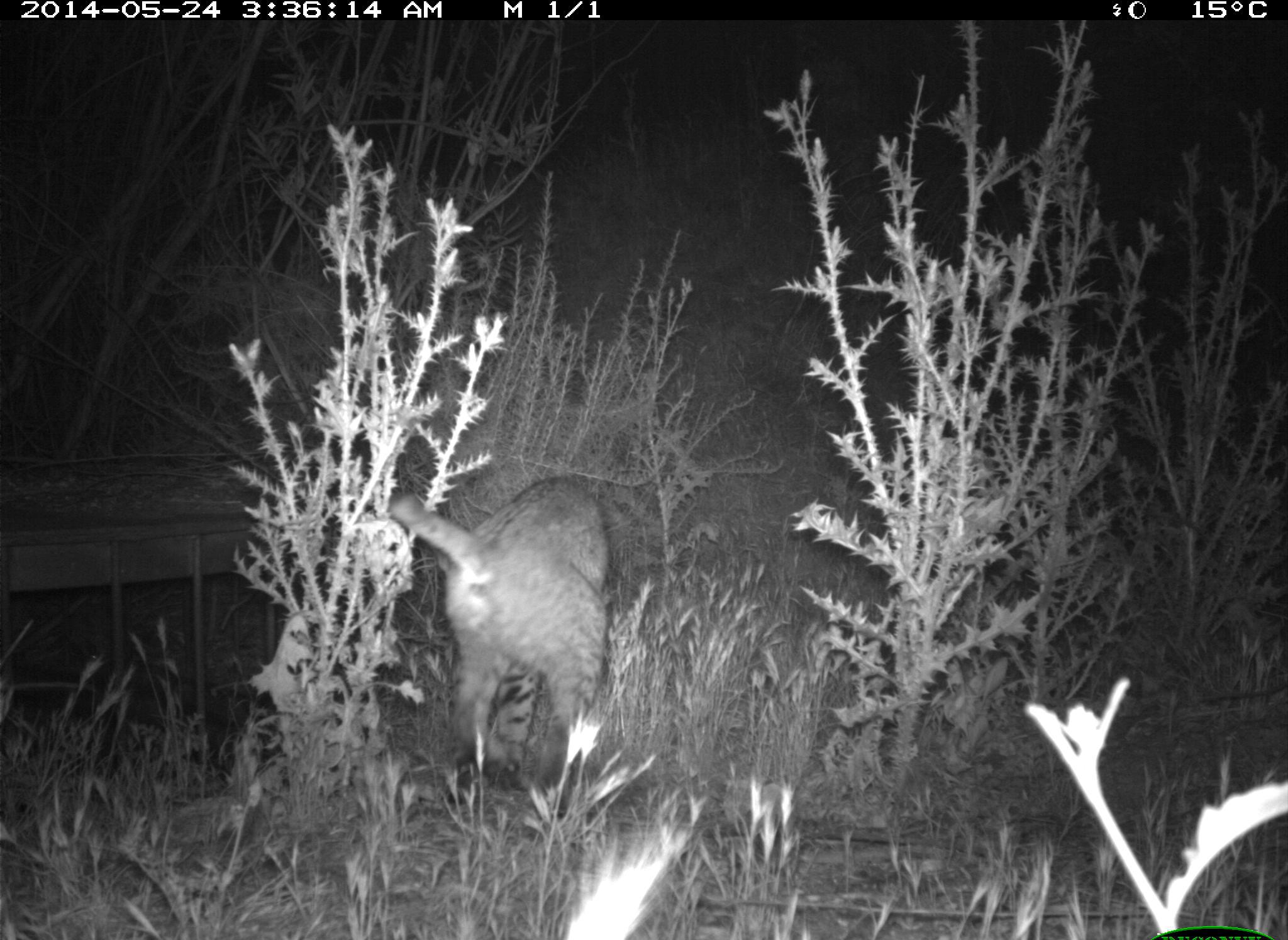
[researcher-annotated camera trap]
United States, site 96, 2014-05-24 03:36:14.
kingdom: Animalia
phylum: Chordata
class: Mammalia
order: Carnivora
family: Felidae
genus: Lynx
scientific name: Lynx rufus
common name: bobcat